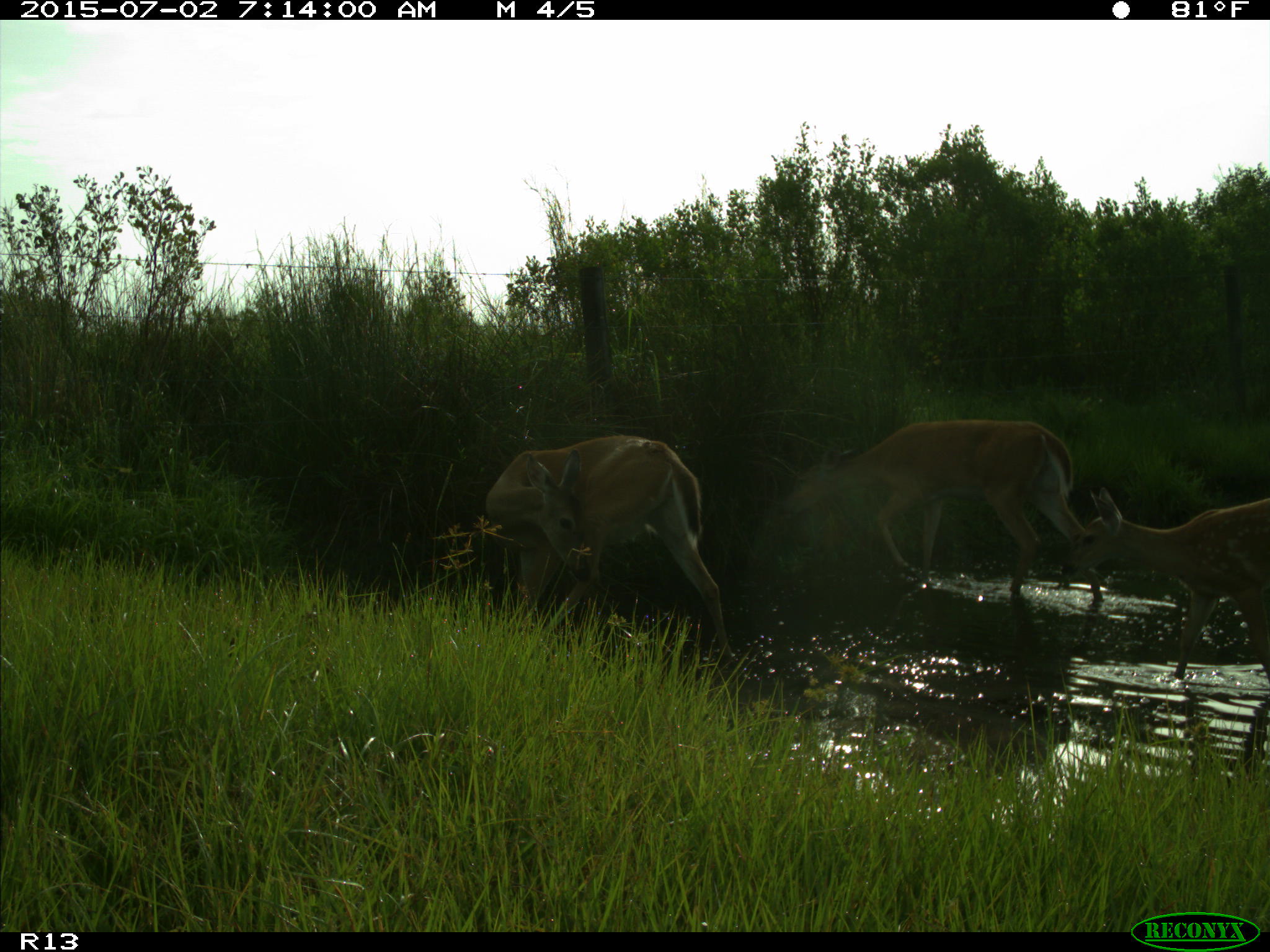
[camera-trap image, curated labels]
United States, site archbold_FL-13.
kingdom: Animalia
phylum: Chordata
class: Mammalia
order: Artiodactyla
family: Cervidae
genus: Odocoileus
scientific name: Odocoileus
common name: deer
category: unidentified deer